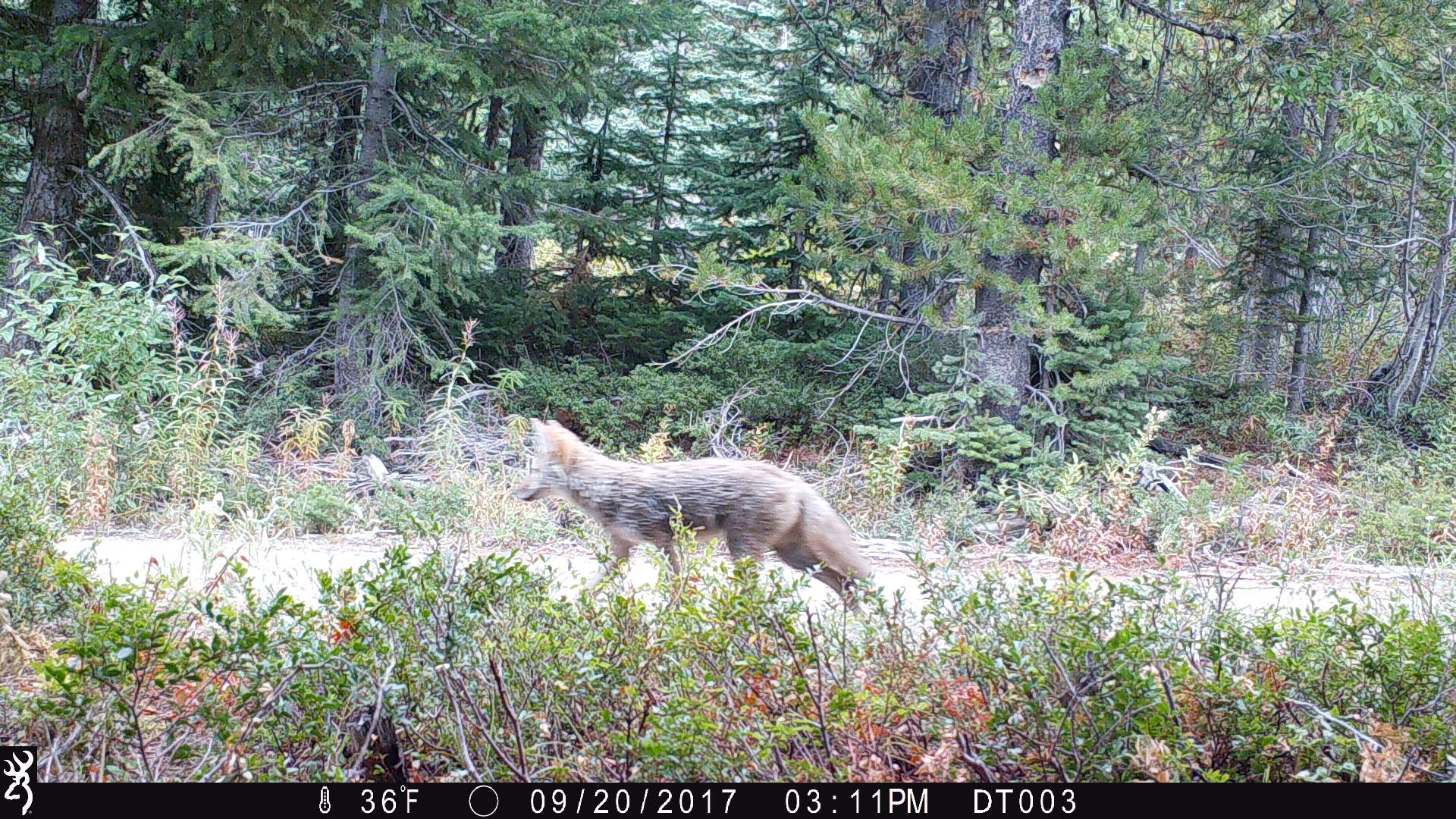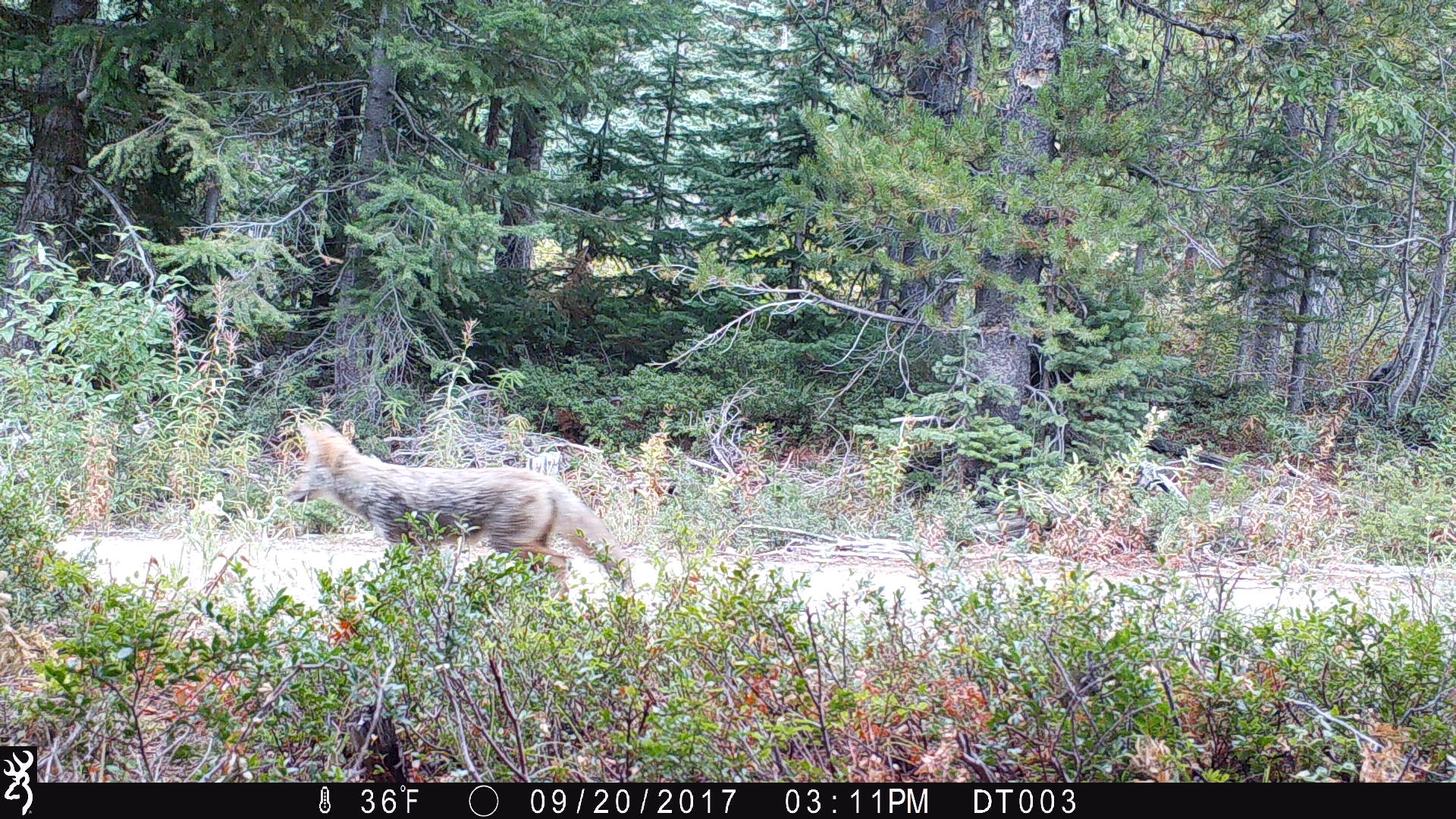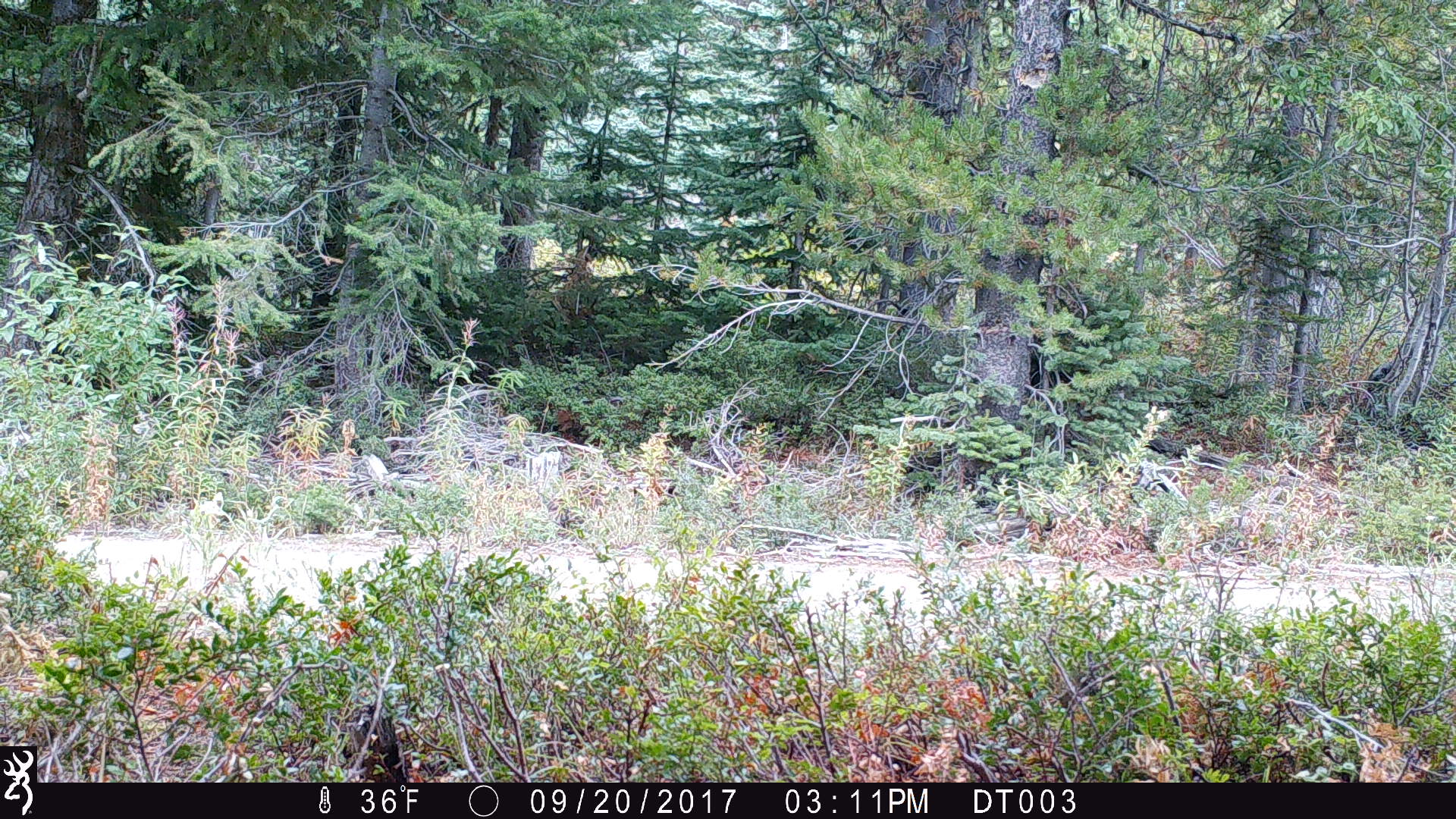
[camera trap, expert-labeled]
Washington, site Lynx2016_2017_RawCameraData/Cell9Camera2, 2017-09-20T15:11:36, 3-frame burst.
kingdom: Animalia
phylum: Chordata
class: Mammalia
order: Carnivora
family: Canidae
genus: Canis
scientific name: Canis latrans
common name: coyote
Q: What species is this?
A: Canis latrans (coyote).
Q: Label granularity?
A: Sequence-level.